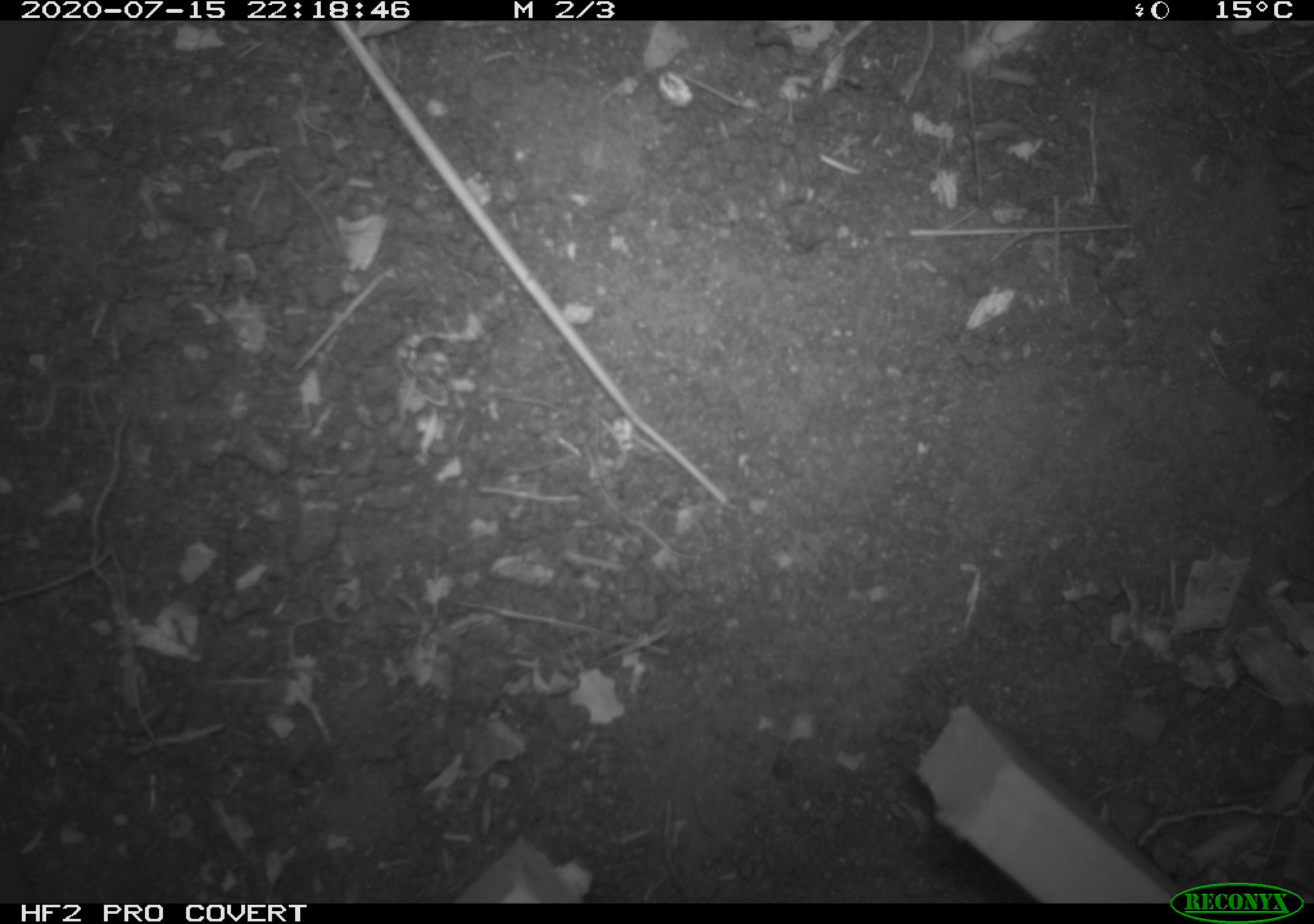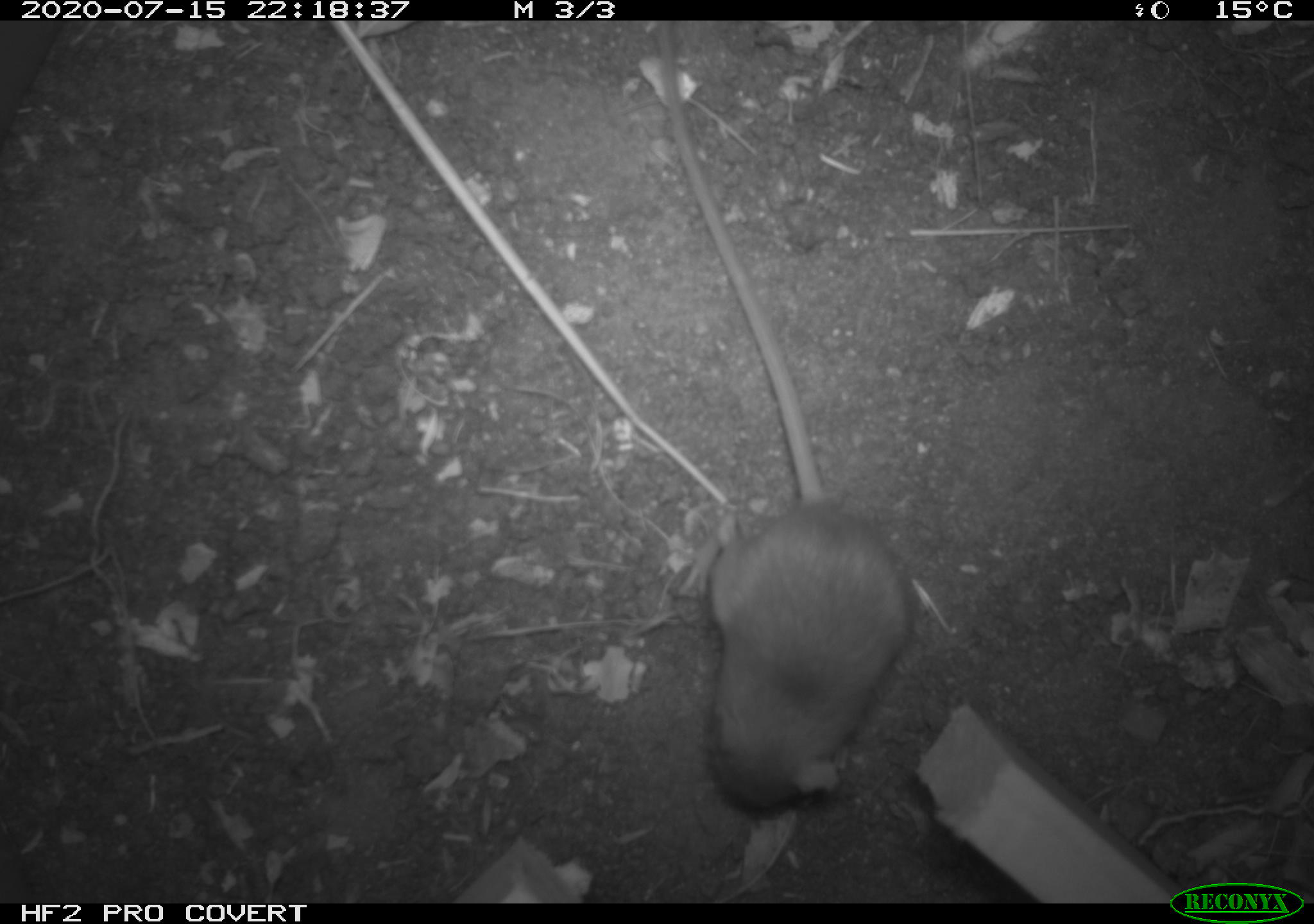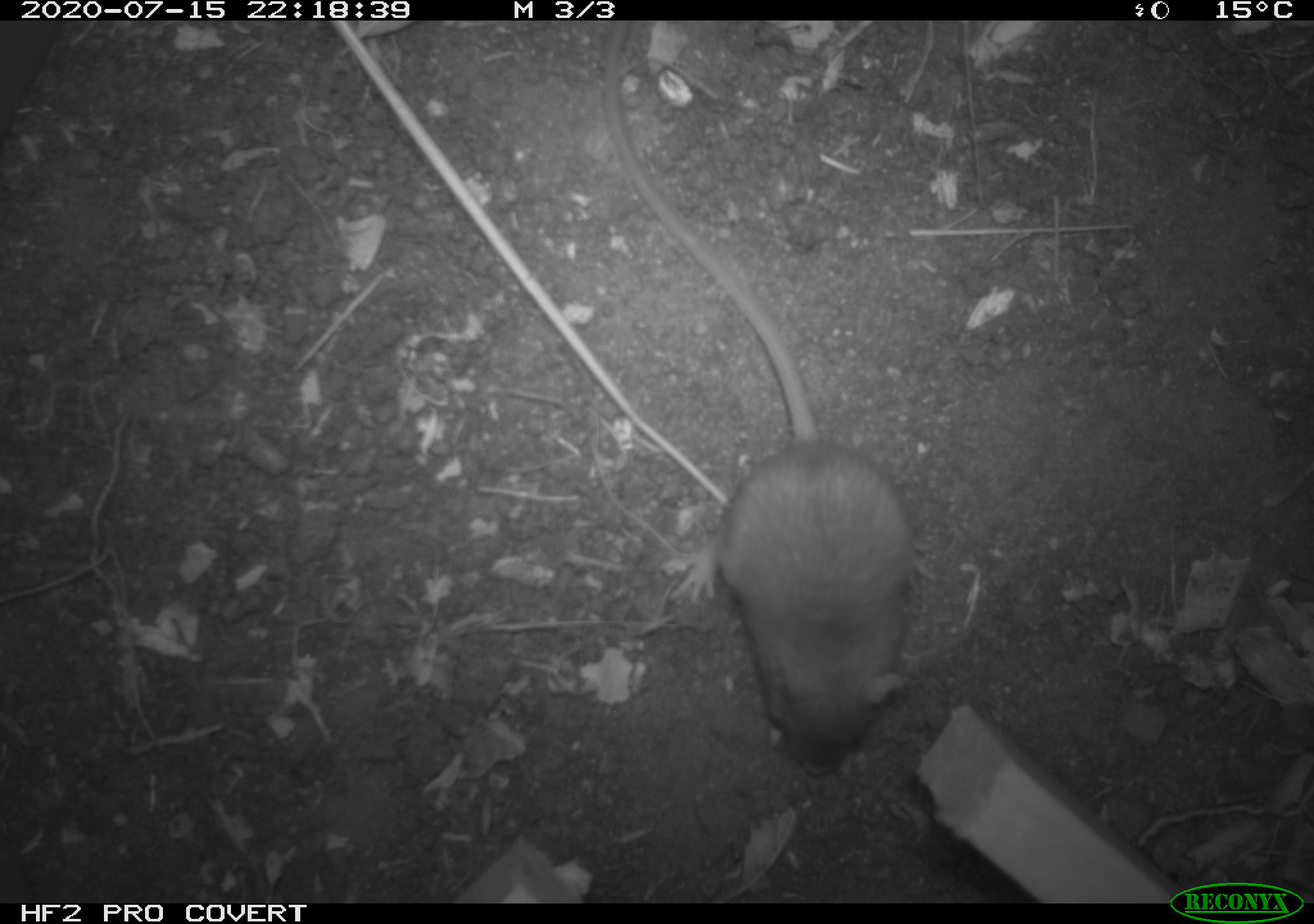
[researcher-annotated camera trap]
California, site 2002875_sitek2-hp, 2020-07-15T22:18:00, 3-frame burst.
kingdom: Animalia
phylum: Chordata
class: Mammalia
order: Rodentia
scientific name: Rodentia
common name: rodent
Rodent (Rodentia).